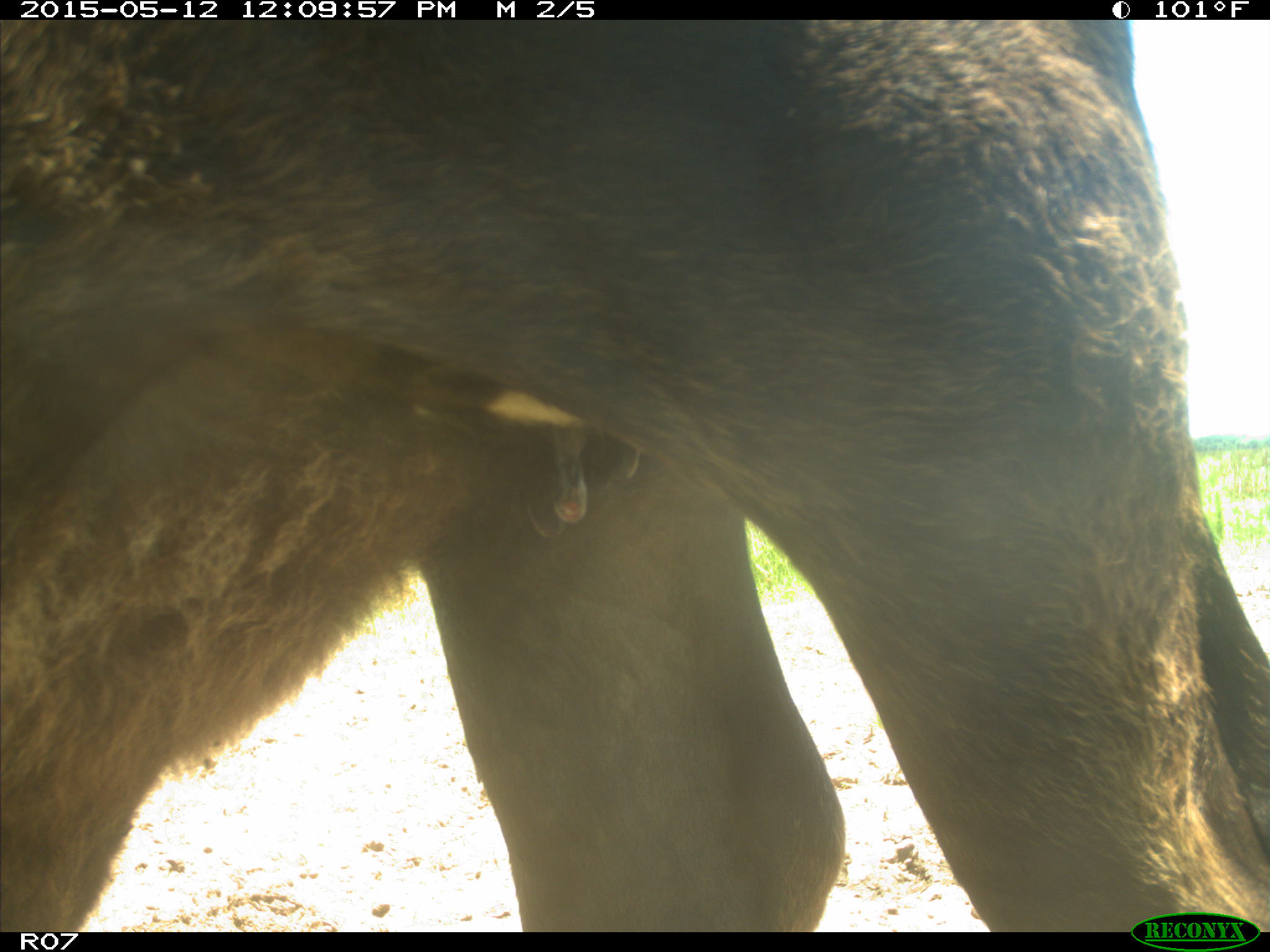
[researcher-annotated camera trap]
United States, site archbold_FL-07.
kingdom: Animalia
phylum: Chordata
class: Mammalia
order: Artiodactyla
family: Bovidae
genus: Bos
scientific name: Bos taurus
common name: domestic cow